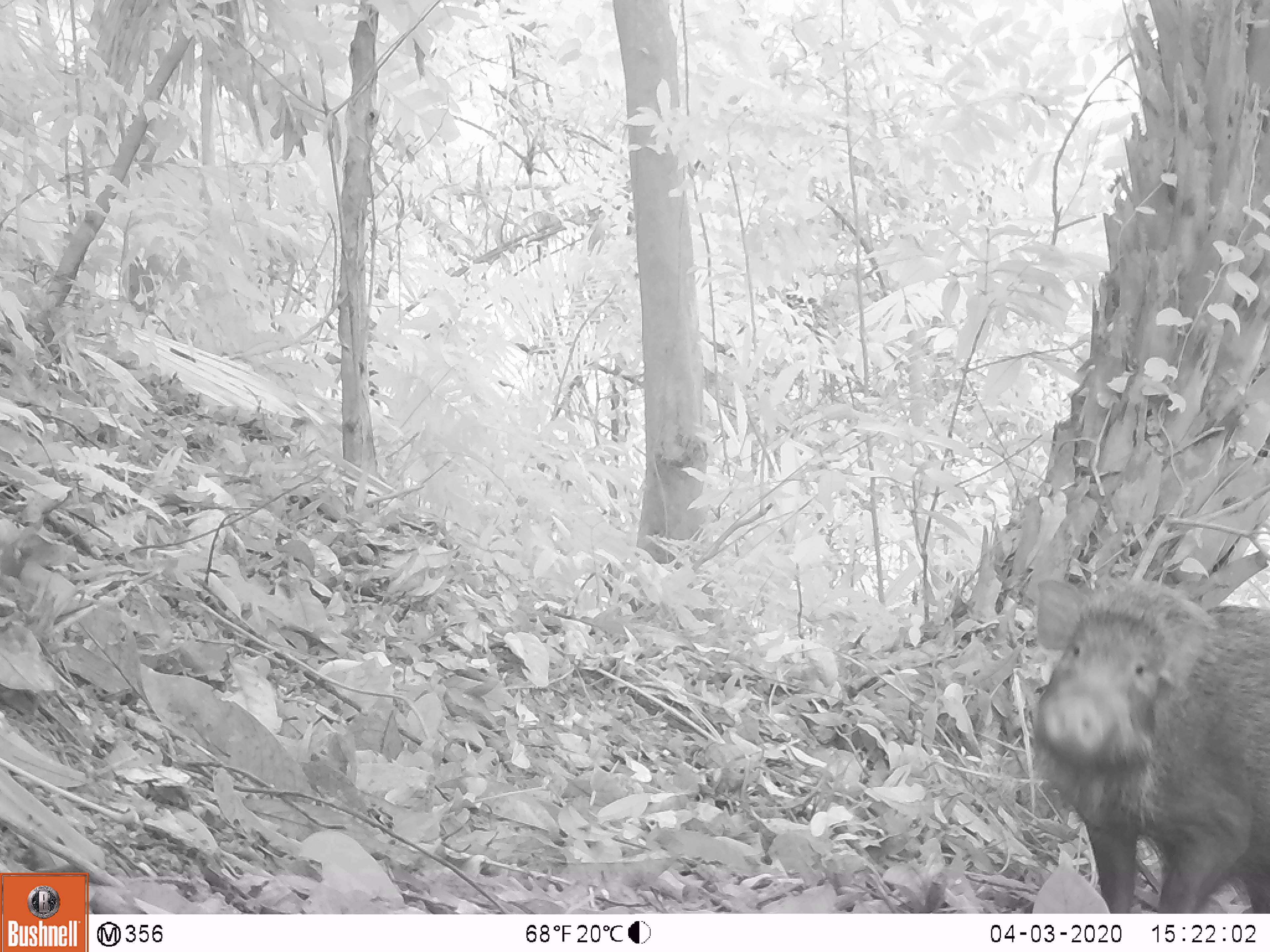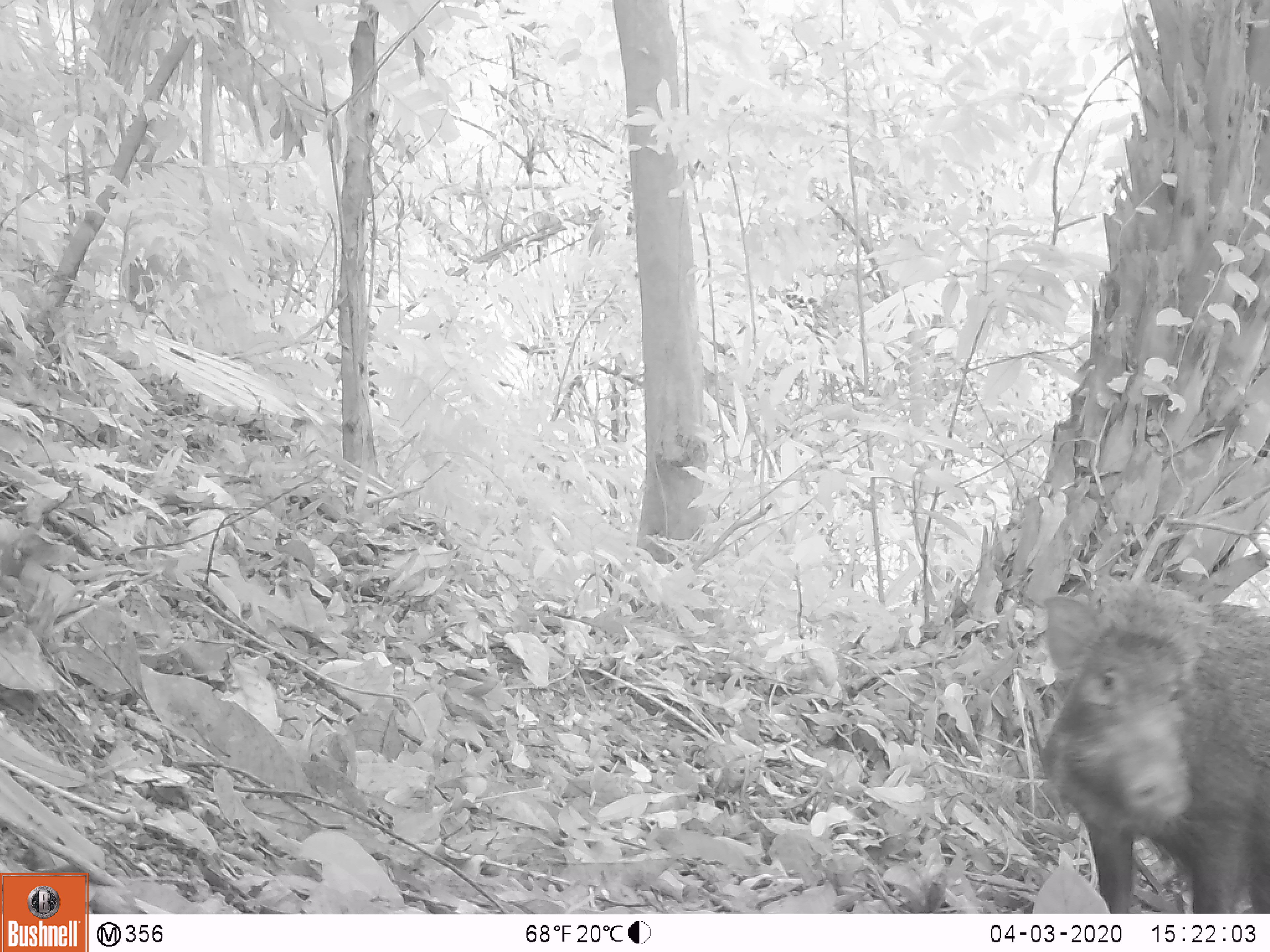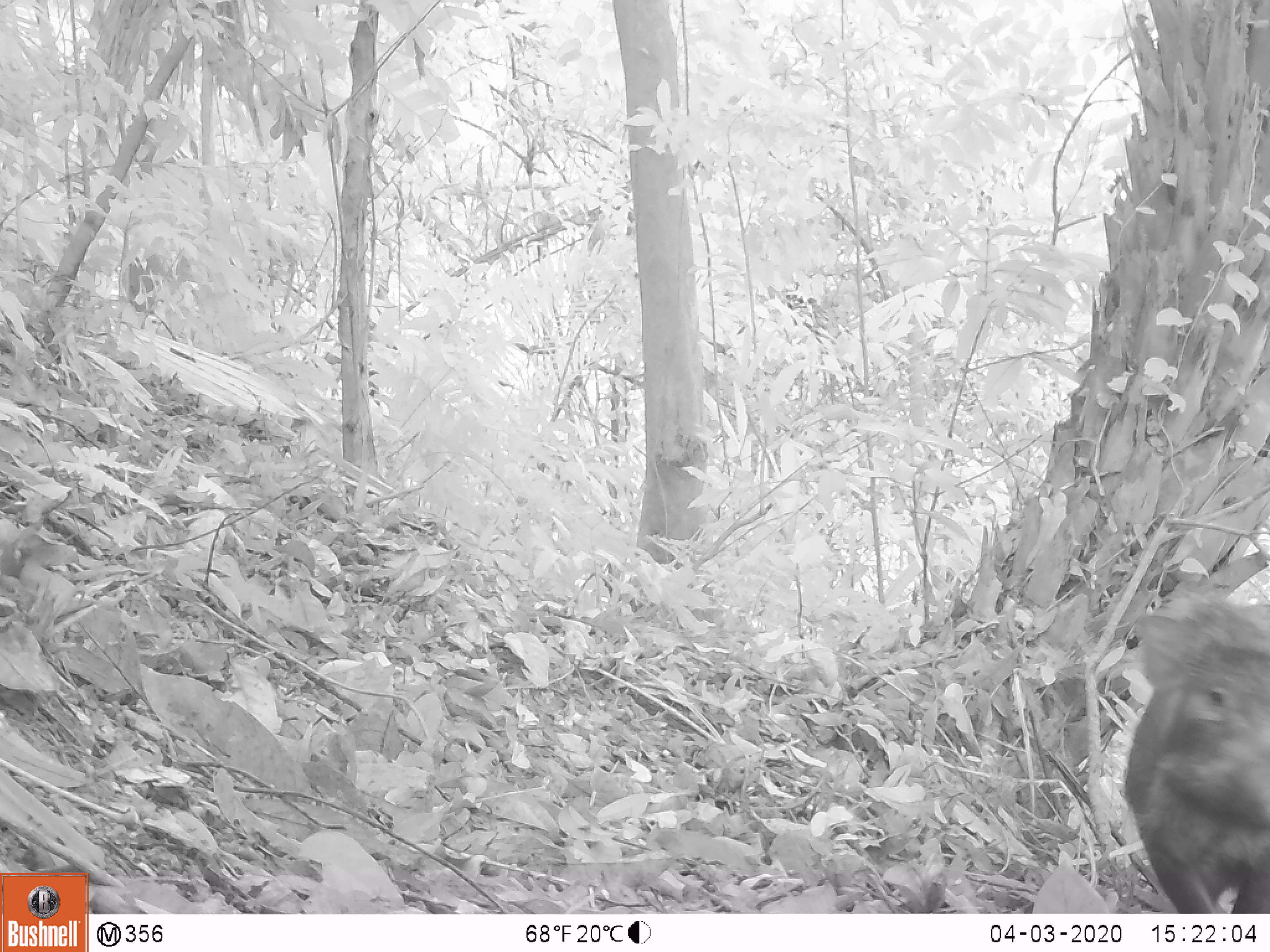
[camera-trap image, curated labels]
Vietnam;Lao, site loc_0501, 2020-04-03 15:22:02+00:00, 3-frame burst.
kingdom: Animalia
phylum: Chordata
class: Mammalia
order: Artiodactyla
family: Suidae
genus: Sus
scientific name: Sus scrofa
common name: eurasian wild pig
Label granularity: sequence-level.